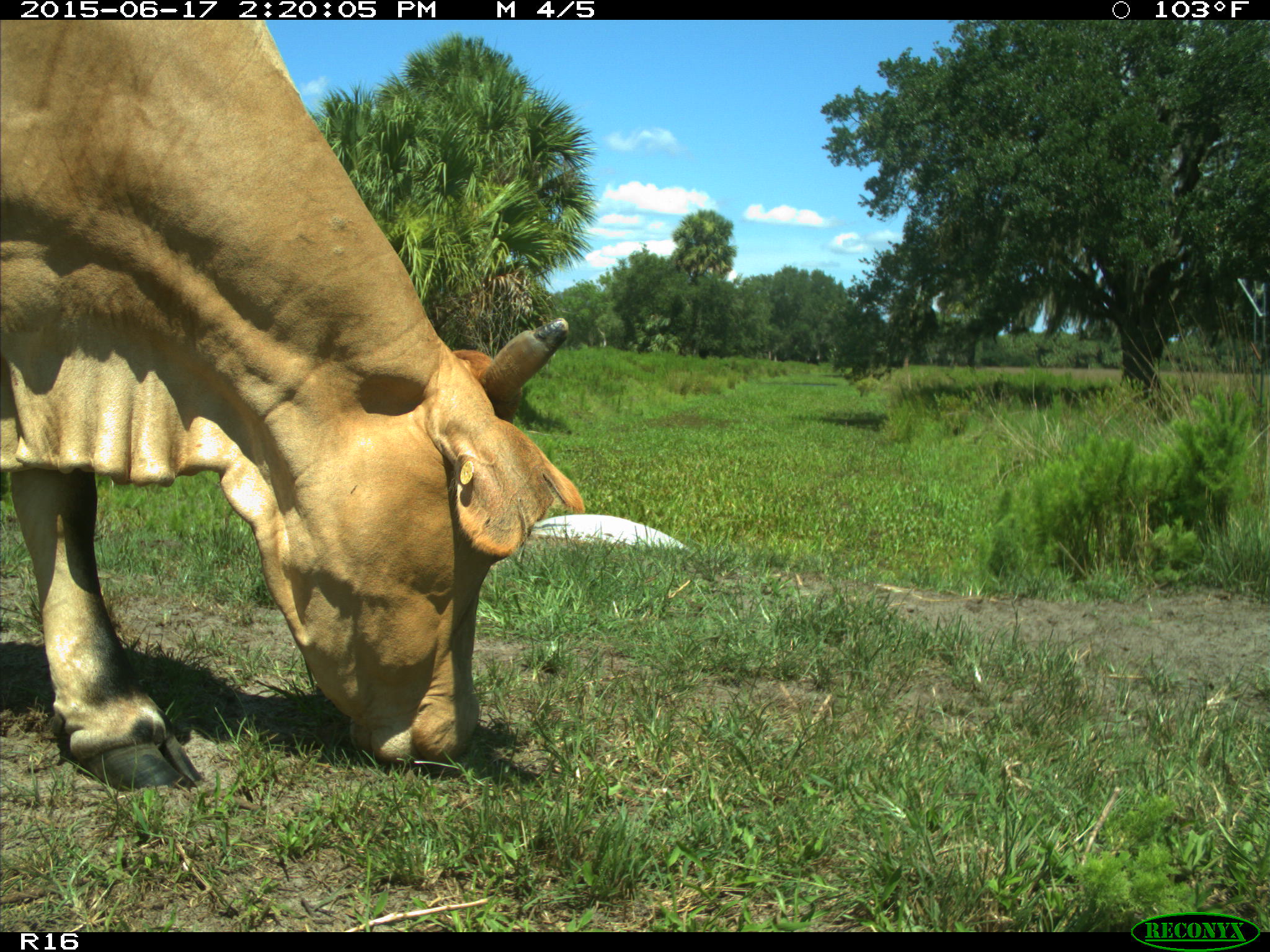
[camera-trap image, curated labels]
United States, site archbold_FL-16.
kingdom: Animalia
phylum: Chordata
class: Mammalia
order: Artiodactyla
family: Bovidae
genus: Bos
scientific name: Bos taurus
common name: domestic cow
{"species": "Bos taurus (domestic cow)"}